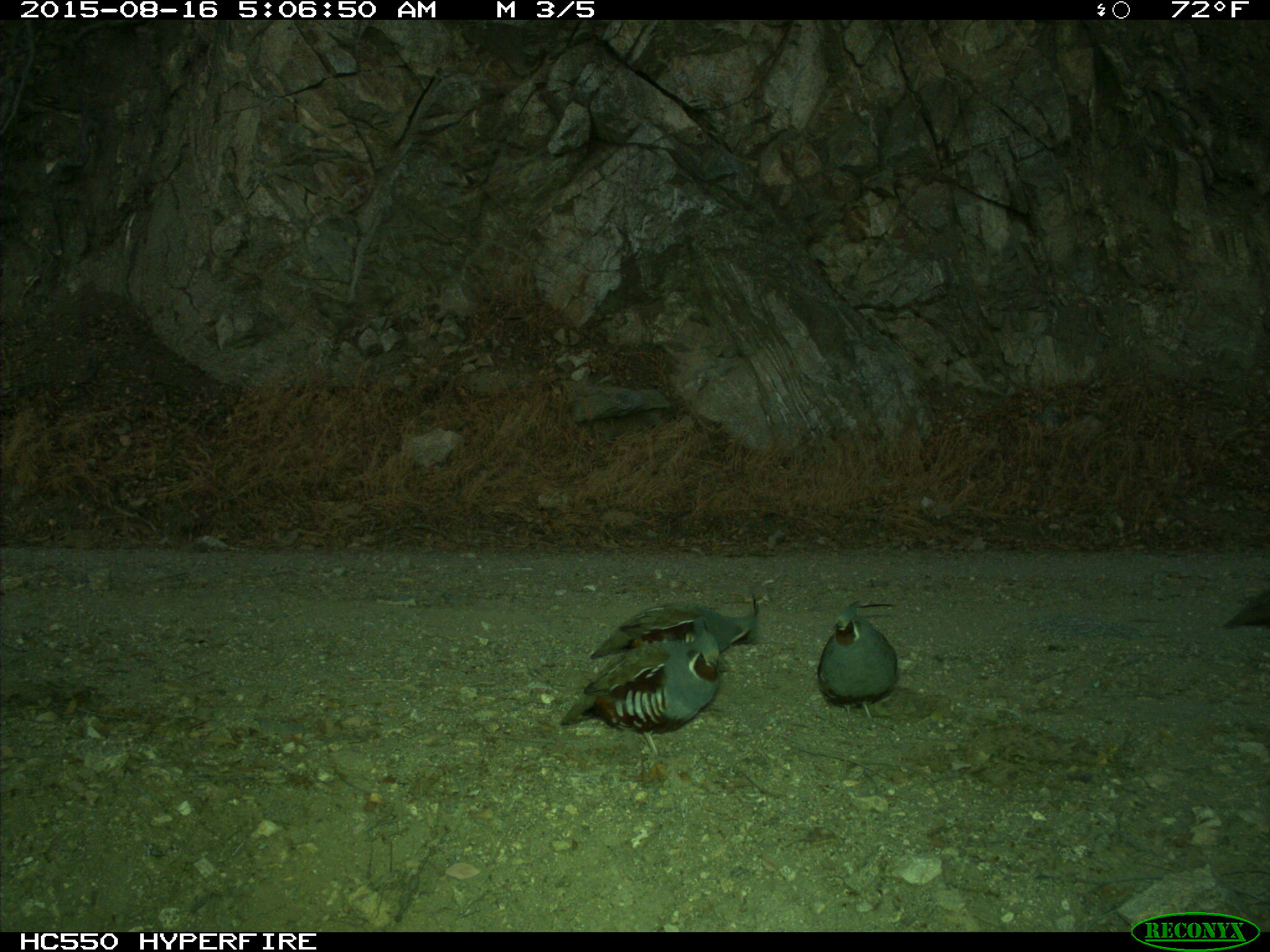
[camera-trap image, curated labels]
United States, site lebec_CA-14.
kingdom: Animalia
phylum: Chordata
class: Aves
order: Galliformes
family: Odontophoridae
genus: Callipepla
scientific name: Callipepla californica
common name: california quail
Callipepla californica (california quail).